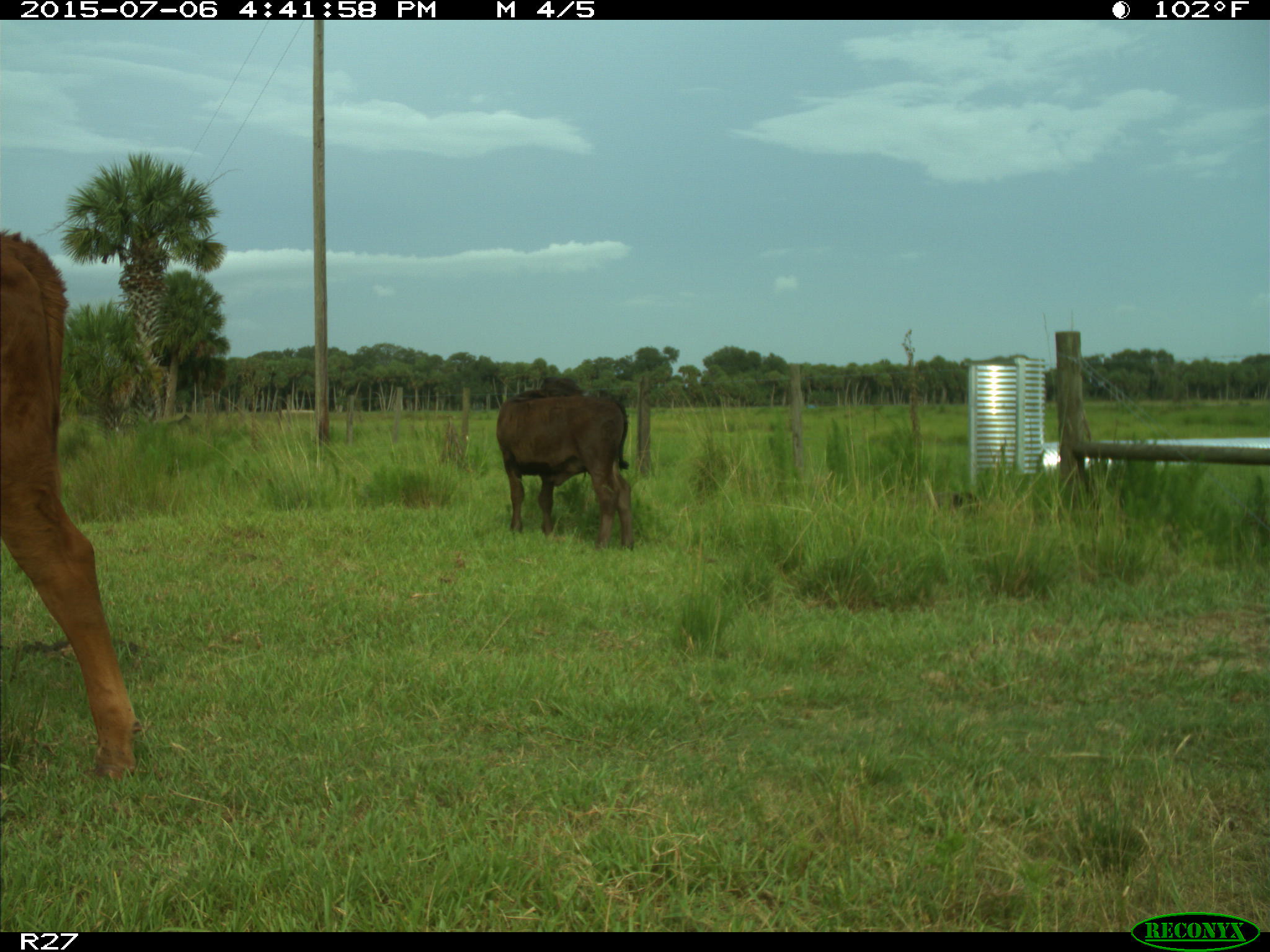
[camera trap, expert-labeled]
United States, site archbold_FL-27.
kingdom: Animalia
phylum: Chordata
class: Mammalia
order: Artiodactyla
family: Bovidae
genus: Bos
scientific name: Bos taurus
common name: domestic cow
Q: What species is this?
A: Bos taurus (domestic cow).